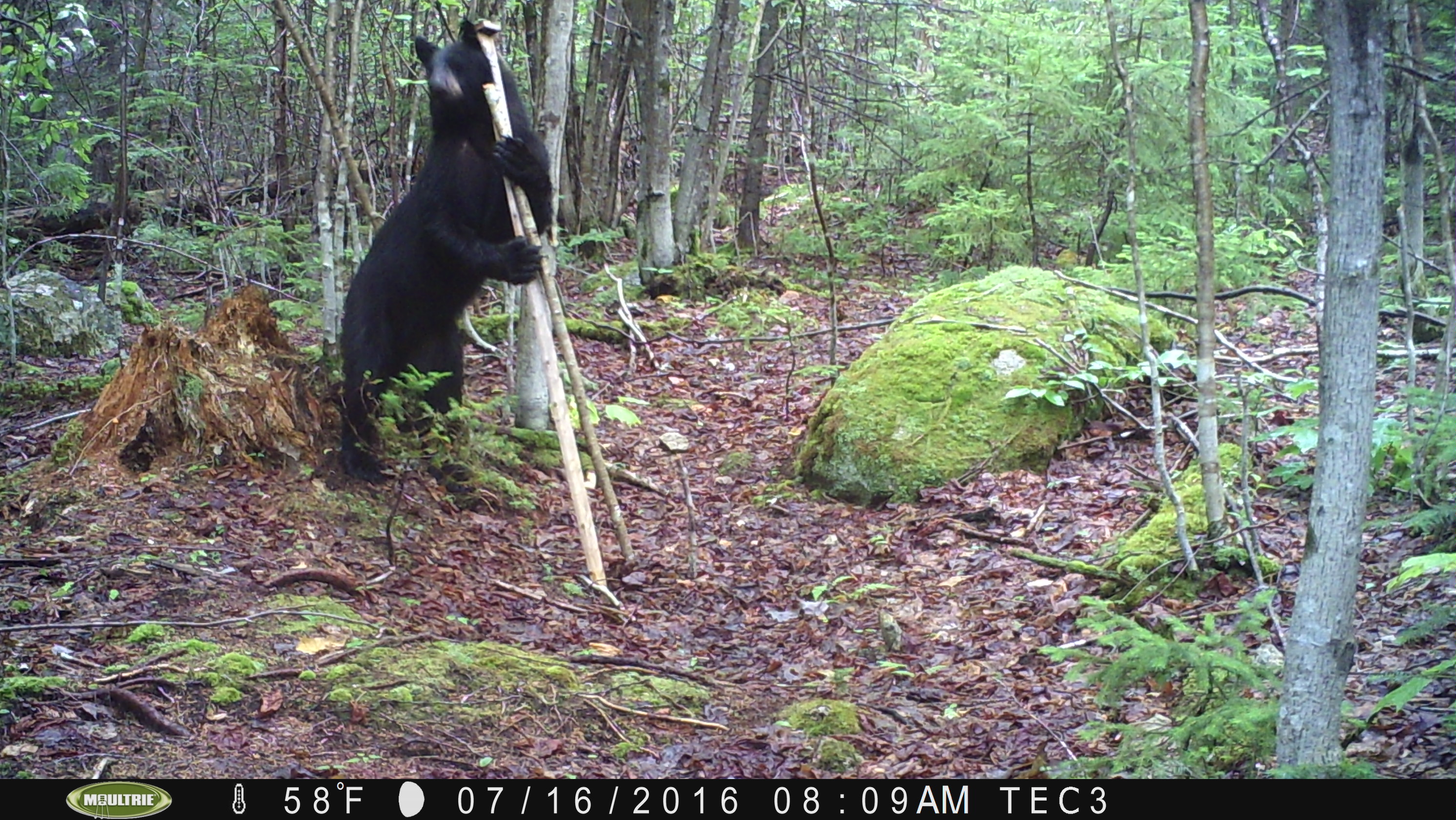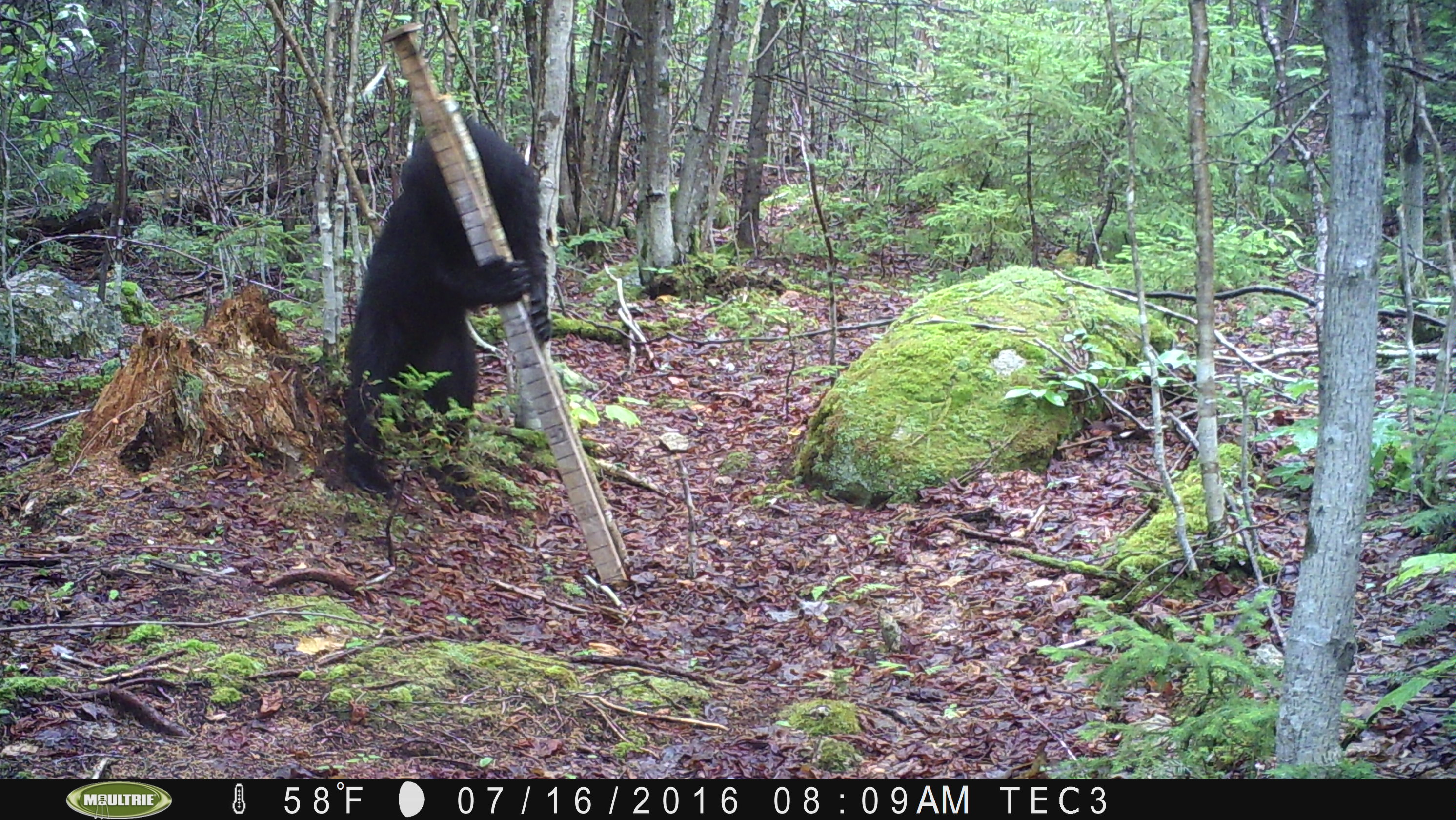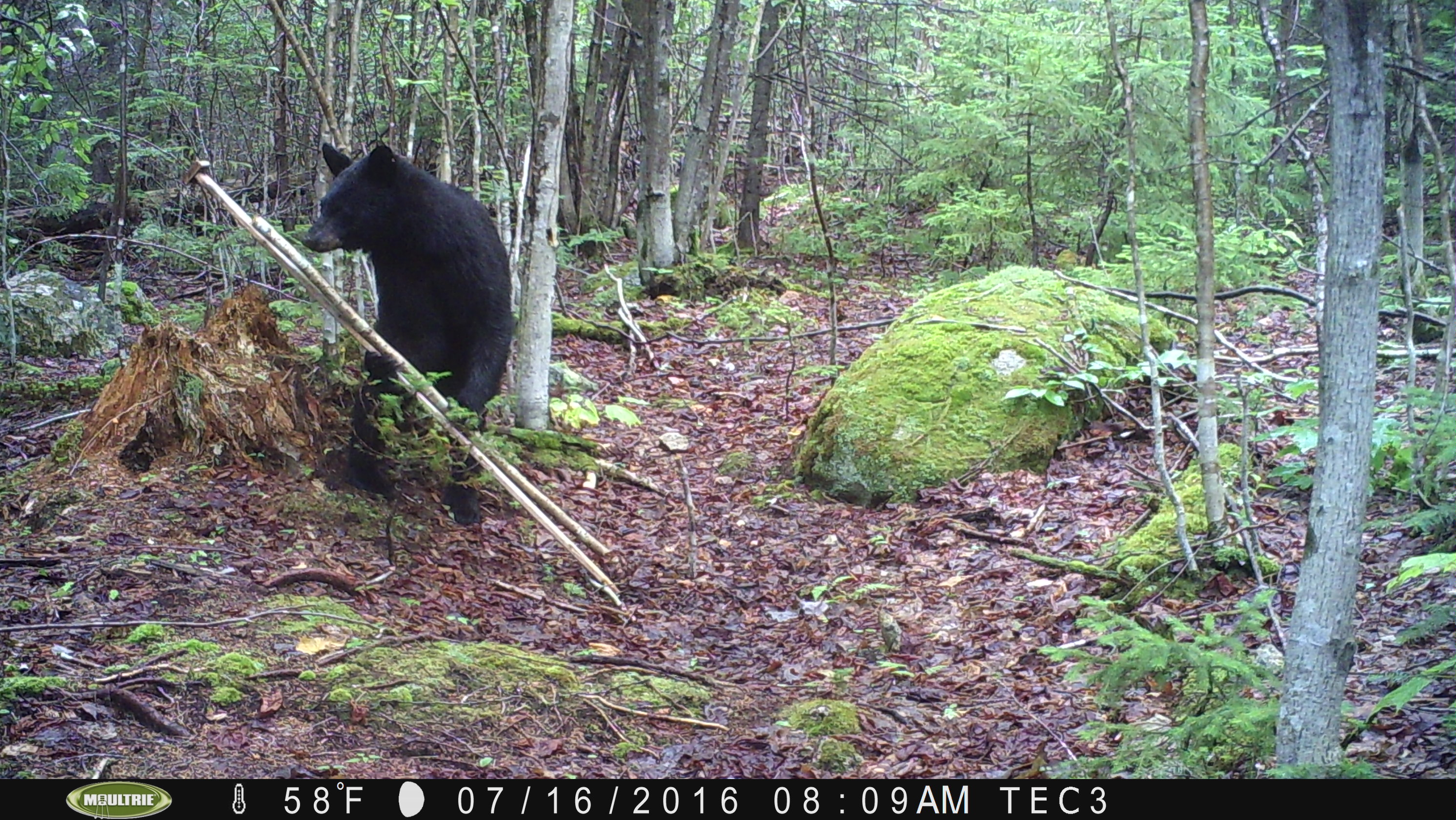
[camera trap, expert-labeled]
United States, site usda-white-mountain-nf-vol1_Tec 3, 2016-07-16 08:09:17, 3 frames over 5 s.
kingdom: Animalia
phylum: Chordata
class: Mammalia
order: Carnivora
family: Ursidae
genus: Ursus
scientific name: Ursus americanus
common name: black bear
Black bear (Ursus americanus).